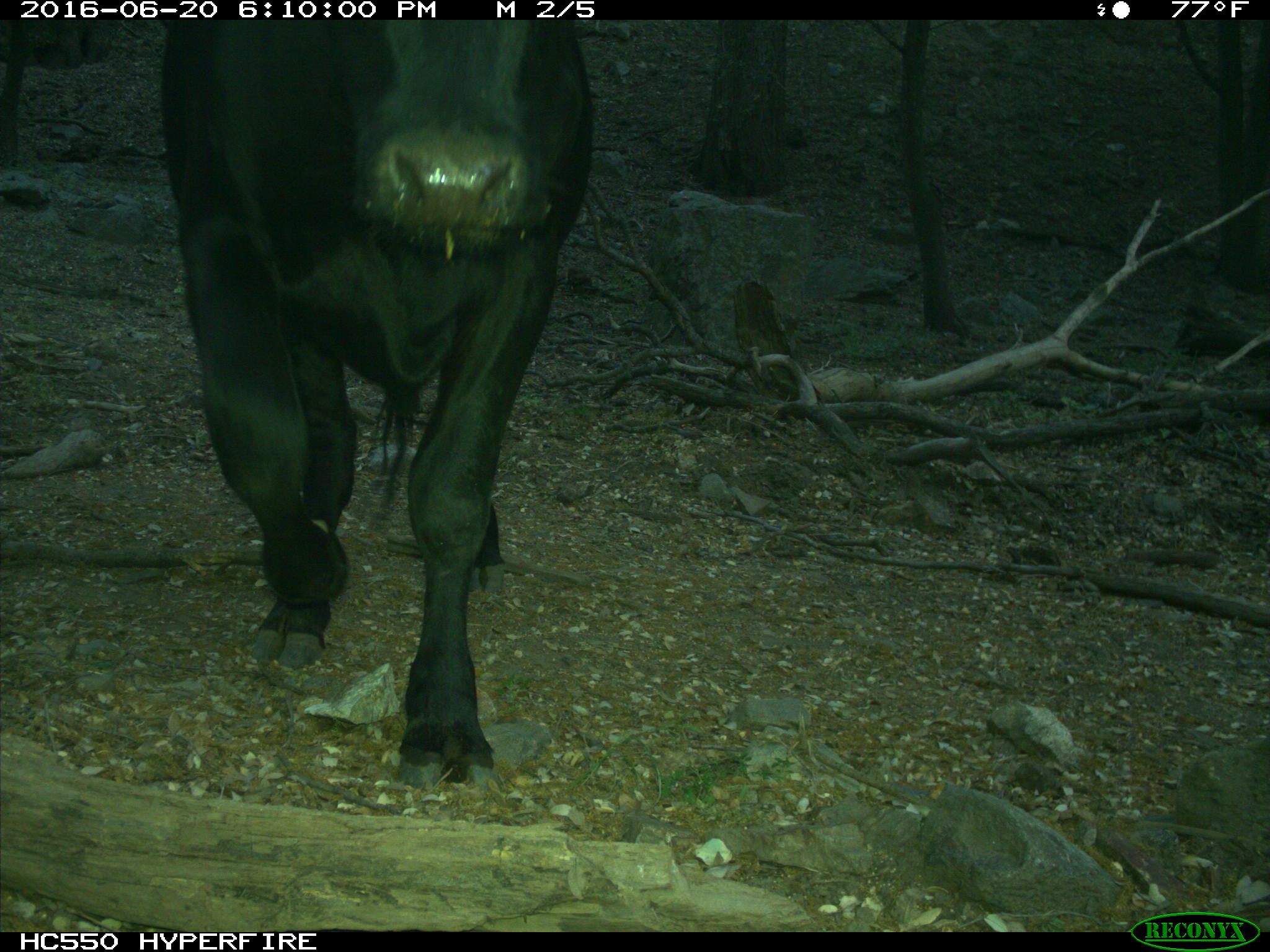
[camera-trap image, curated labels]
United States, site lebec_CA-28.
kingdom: Animalia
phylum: Chordata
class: Mammalia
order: Artiodactyla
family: Bovidae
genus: Bos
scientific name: Bos taurus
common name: domestic cow